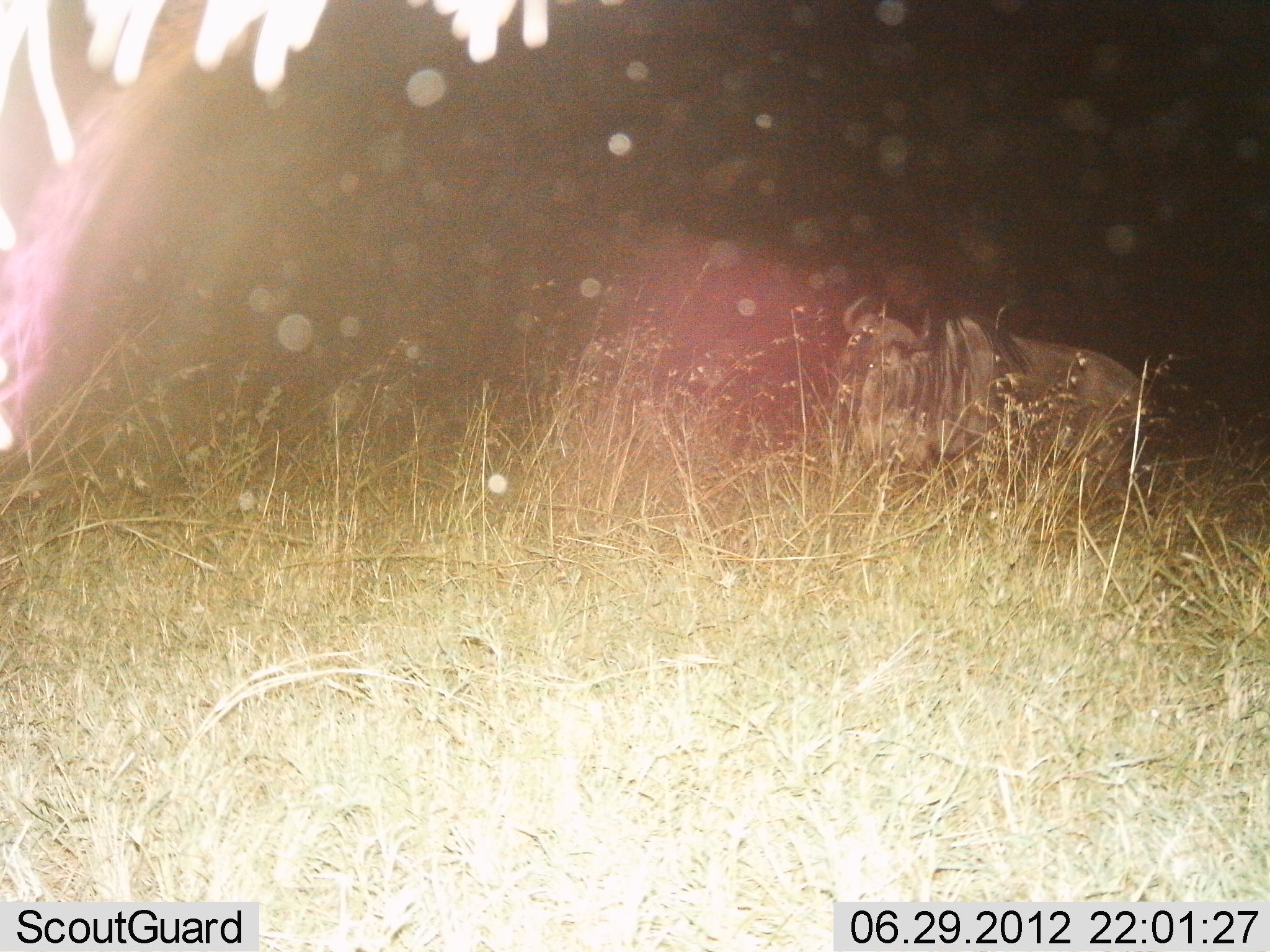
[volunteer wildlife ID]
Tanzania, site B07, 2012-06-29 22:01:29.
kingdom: Animalia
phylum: Chordata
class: Mammalia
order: Artiodactyla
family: Bovidae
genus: Connochaetes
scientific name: Connochaetes taurinus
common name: blue wildebeest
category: wildebeest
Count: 1.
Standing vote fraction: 60%.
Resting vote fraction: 40%.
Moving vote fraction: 10%.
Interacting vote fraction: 0%.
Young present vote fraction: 0%.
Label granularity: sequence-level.